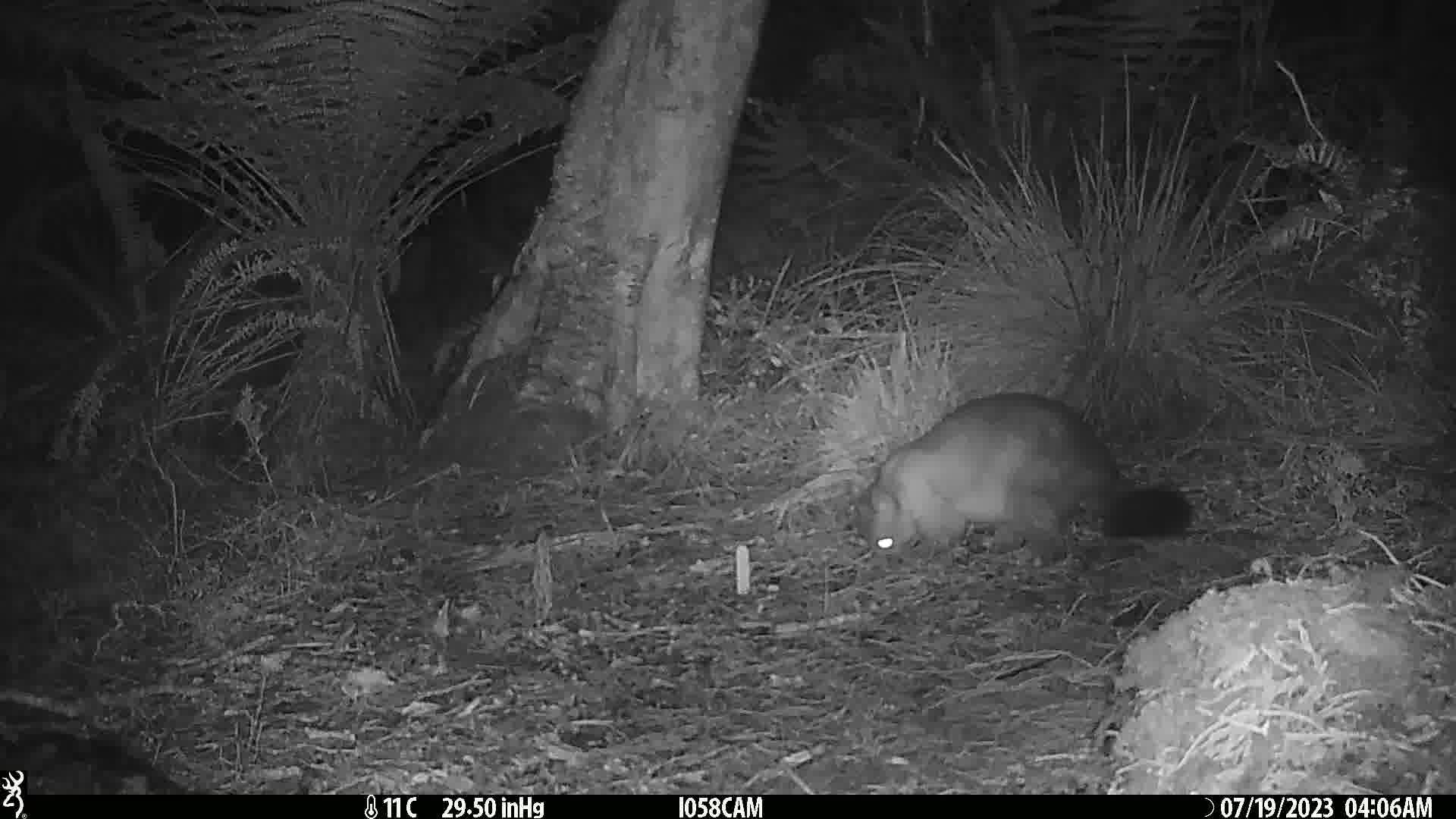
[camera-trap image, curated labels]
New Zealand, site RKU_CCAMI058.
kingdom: Animalia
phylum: Chordata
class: Mammalia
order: Diprotodontia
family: Phalangeridae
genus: Trichosurus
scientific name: Trichosurus vulpecula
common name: common brushtail possum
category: possum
Possum (common brushtail possum) (Trichosurus vulpecula).